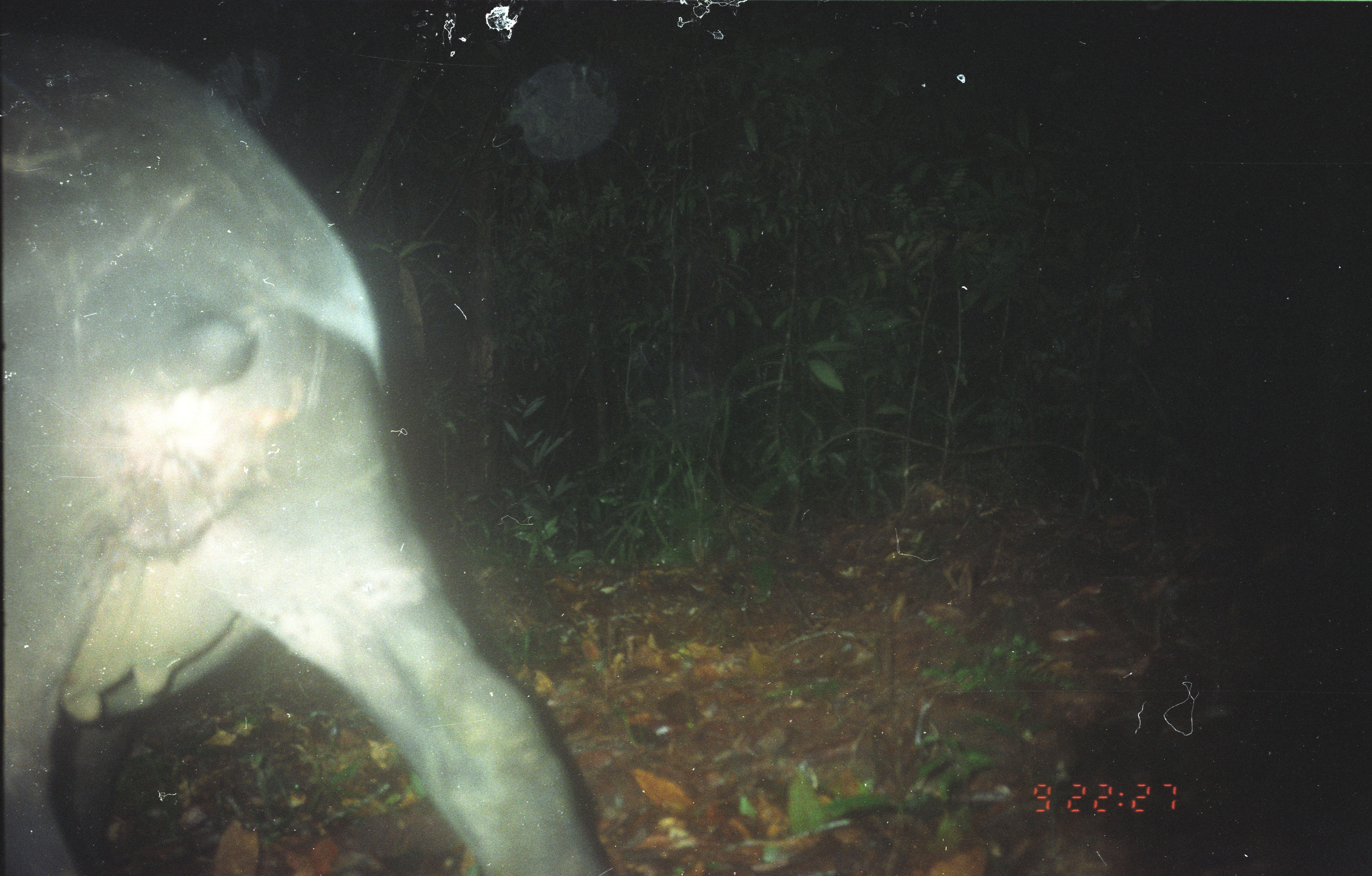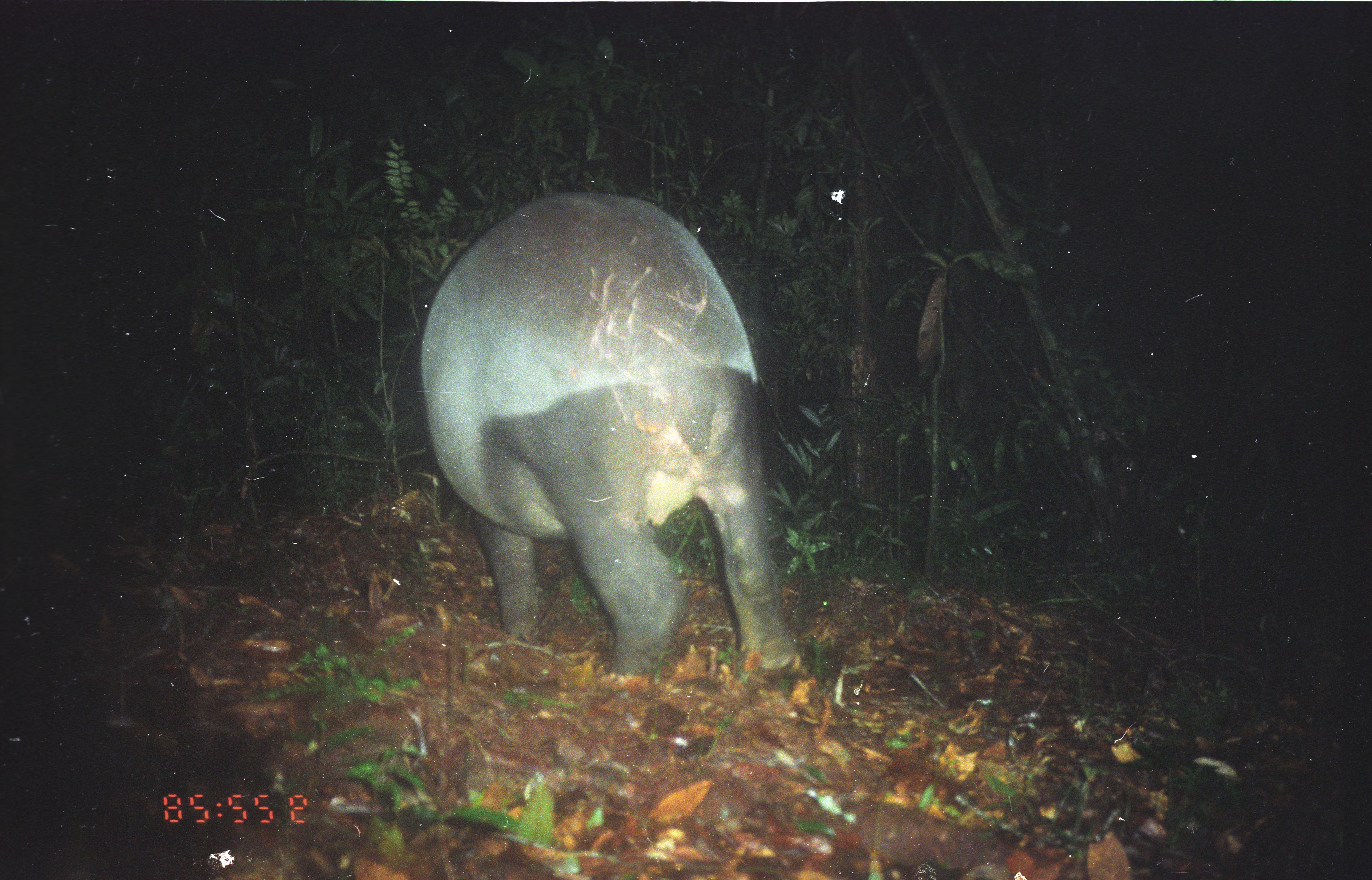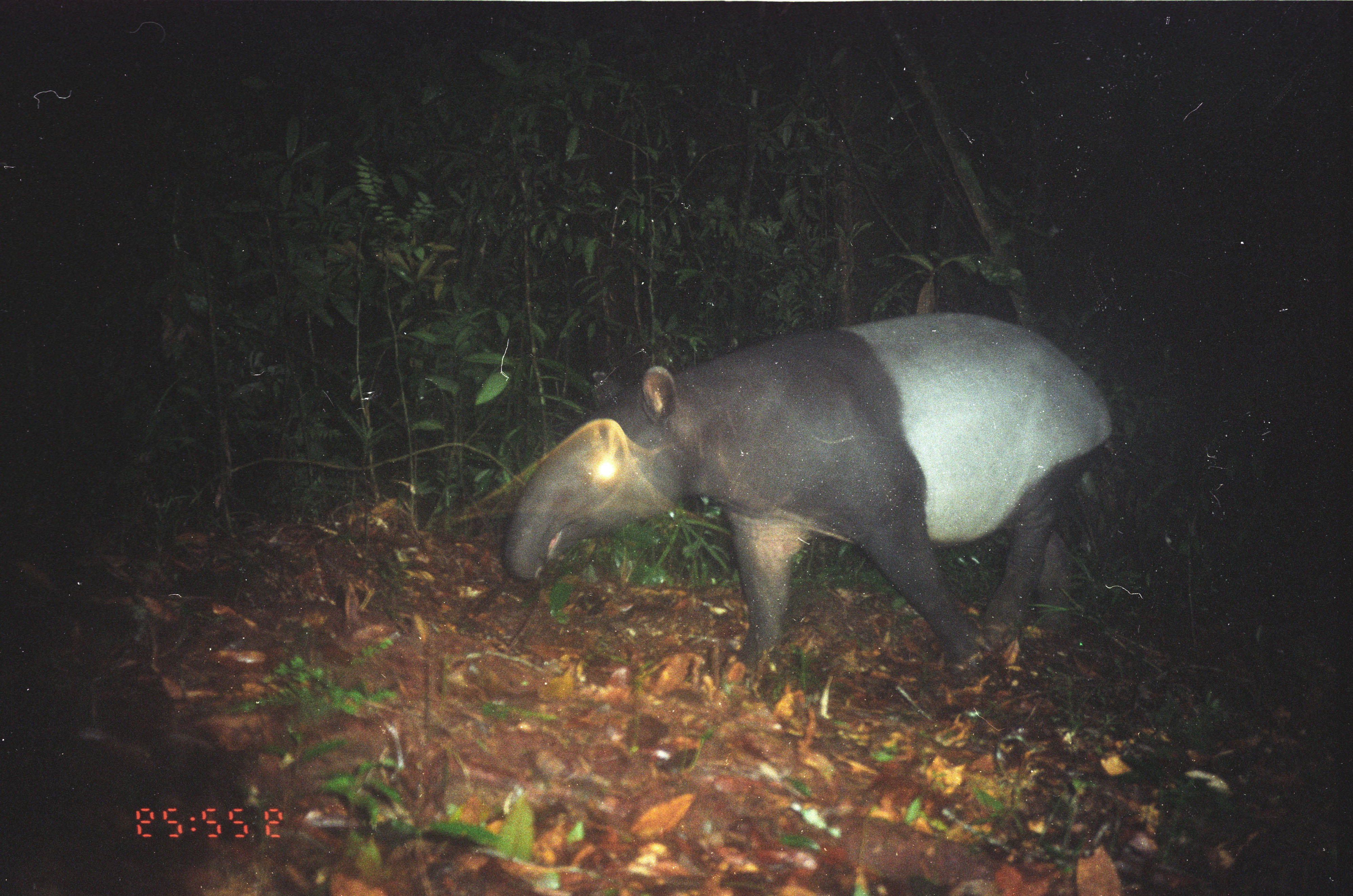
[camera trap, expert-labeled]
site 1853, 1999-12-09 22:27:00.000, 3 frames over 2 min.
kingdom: Animalia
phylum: Chordata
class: Mammalia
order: Perissodactyla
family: Tapiridae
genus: Tapirus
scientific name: Tapirus indicus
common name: malayan tapir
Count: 1.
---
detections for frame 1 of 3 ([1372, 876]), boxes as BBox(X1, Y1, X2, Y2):
tapirus indicus: BBox(1, 25, 607, 875)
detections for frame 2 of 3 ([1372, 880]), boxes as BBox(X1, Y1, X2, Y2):
tapirus indicus: BBox(421, 192, 801, 685)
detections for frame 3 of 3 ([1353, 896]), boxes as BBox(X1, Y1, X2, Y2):
tapirus indicus: BBox(502, 313, 1115, 676)